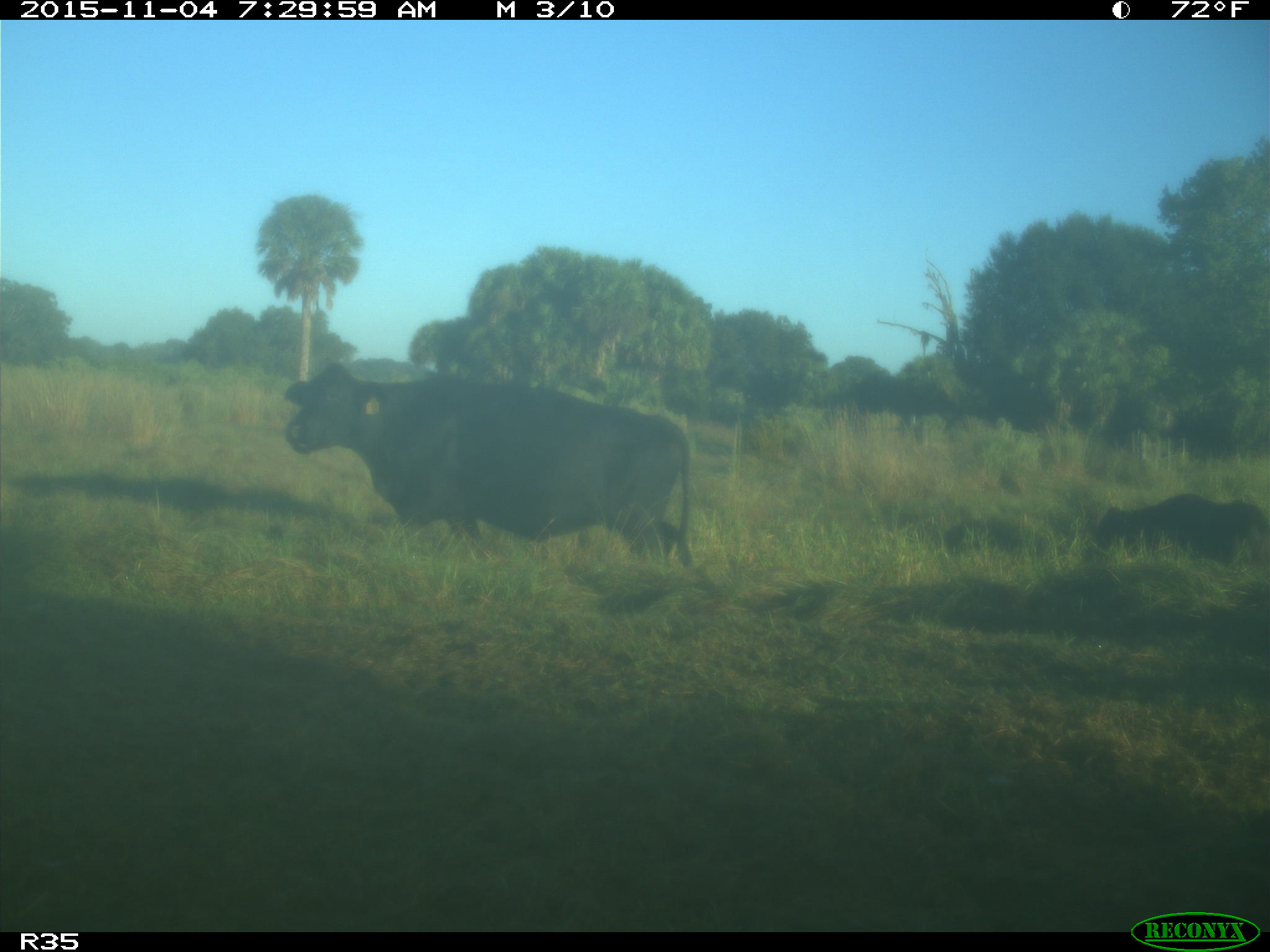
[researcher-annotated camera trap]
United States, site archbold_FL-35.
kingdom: Animalia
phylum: Chordata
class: Mammalia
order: Artiodactyla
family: Bovidae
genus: Bos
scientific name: Bos taurus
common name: domestic cow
Bos taurus (domestic cow).